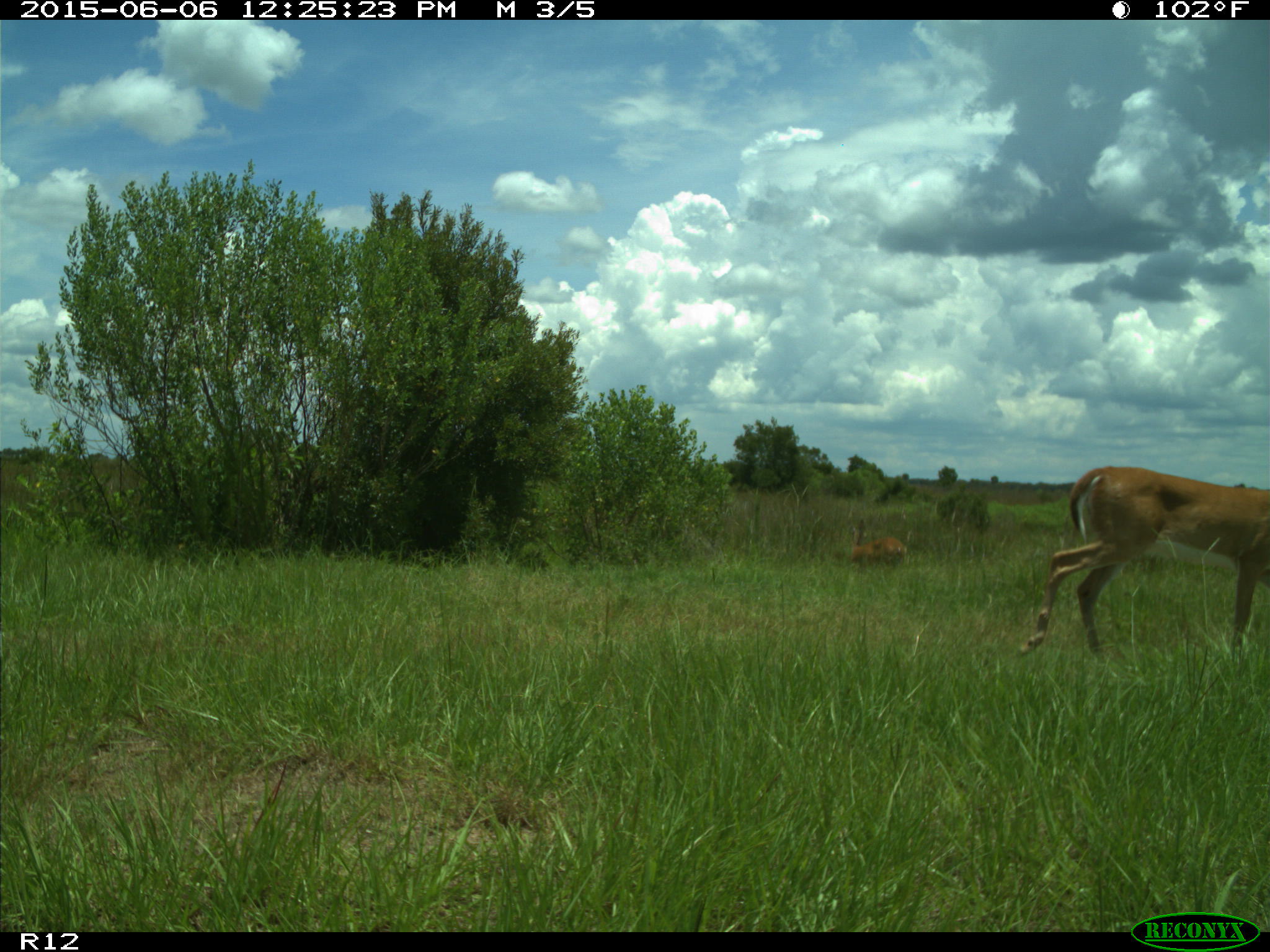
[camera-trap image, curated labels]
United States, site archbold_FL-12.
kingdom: Animalia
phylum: Chordata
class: Mammalia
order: Artiodactyla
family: Cervidae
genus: Odocoileus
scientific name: Odocoileus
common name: deer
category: unidentified deer